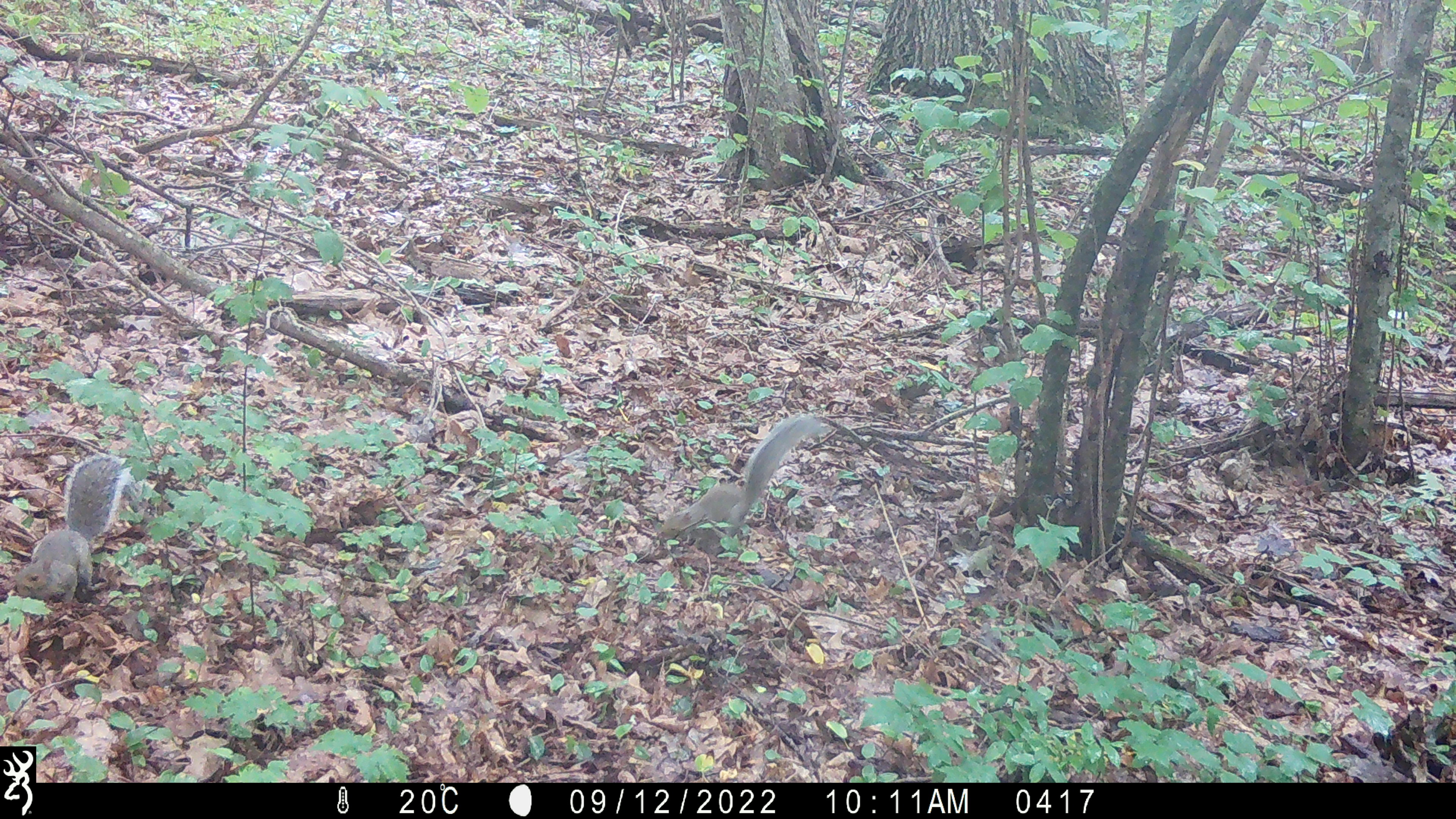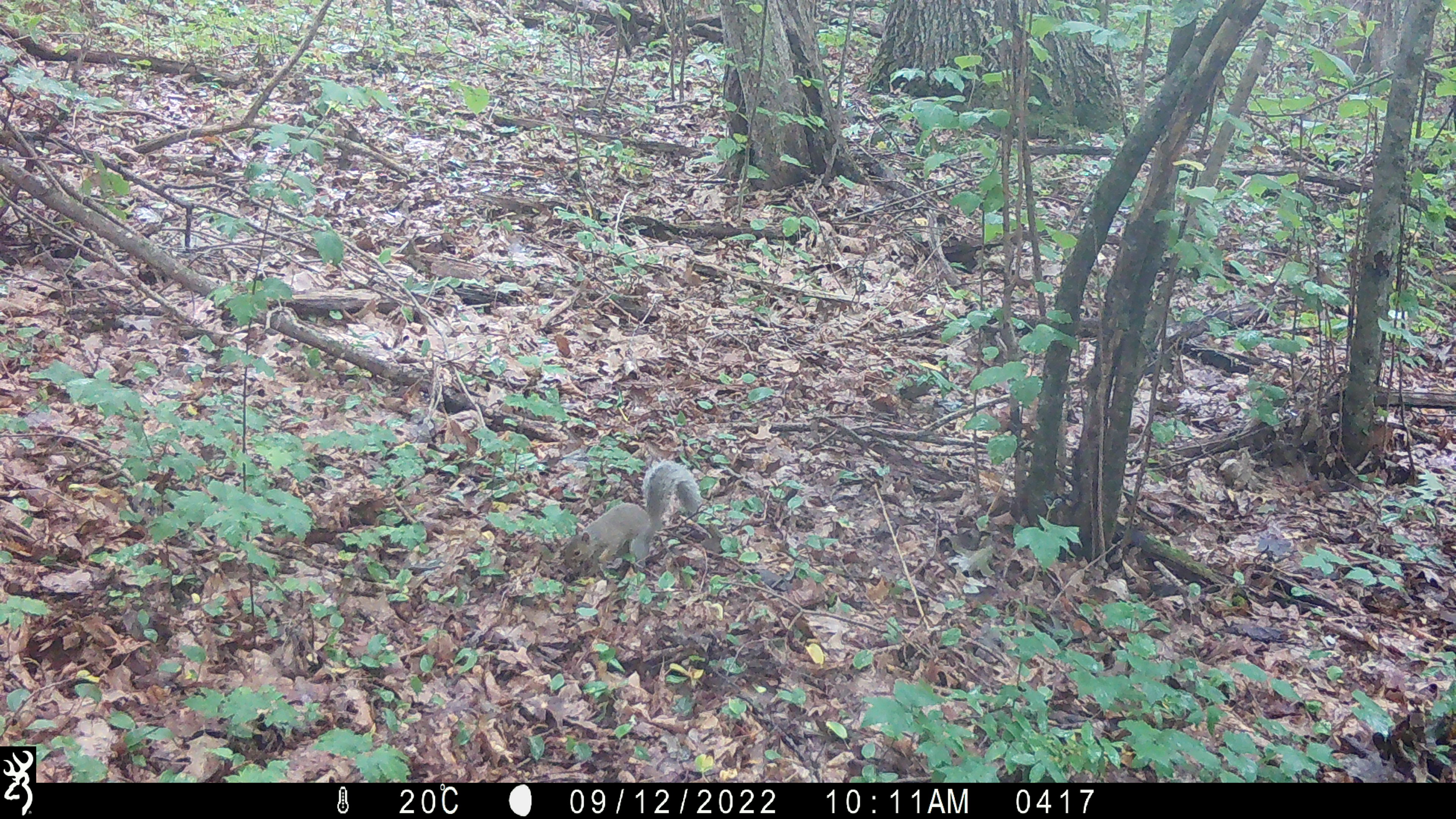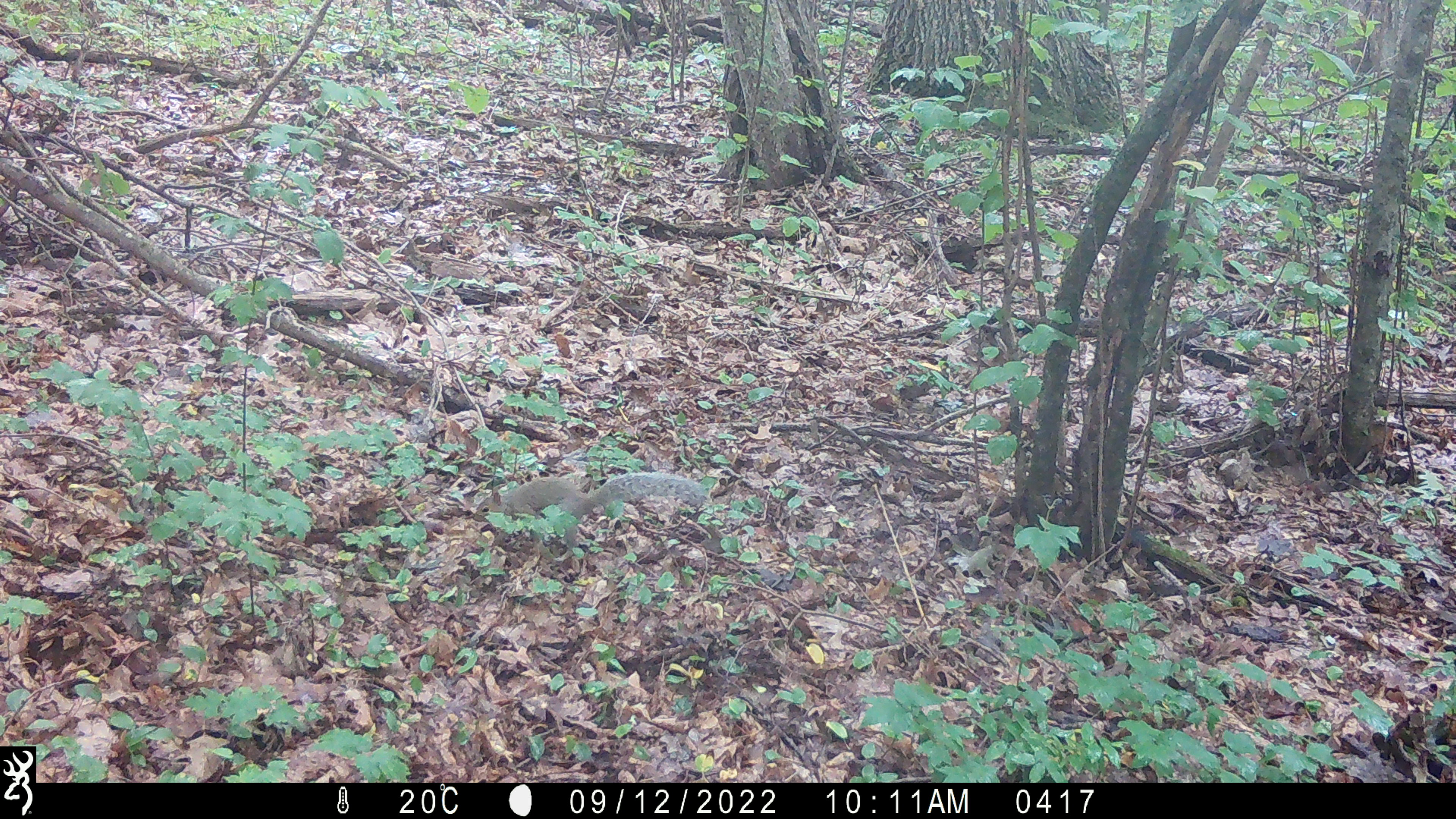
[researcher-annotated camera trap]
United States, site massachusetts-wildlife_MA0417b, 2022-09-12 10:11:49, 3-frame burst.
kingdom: Animalia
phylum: Chordata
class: Mammalia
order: Rodentia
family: Sciuridae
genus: Sciurus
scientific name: Sciurus carolinensis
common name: gray squirrel